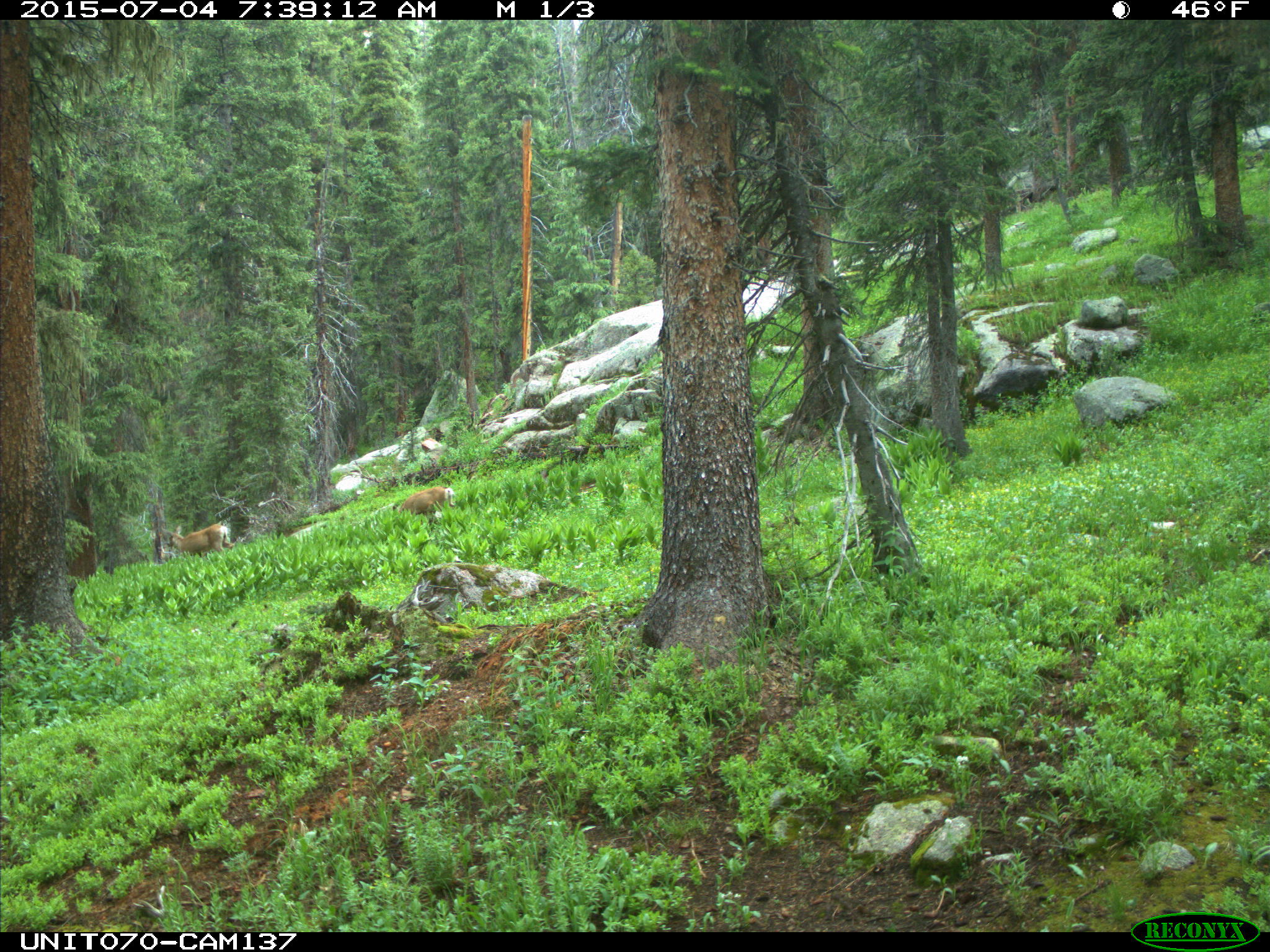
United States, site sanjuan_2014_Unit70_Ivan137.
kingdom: Animalia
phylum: Chordata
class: Mammalia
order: Artiodactyla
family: Cervidae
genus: Odocoileus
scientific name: Odocoileus hemionus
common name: mule deer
Odocoileus hemionus (mule deer).